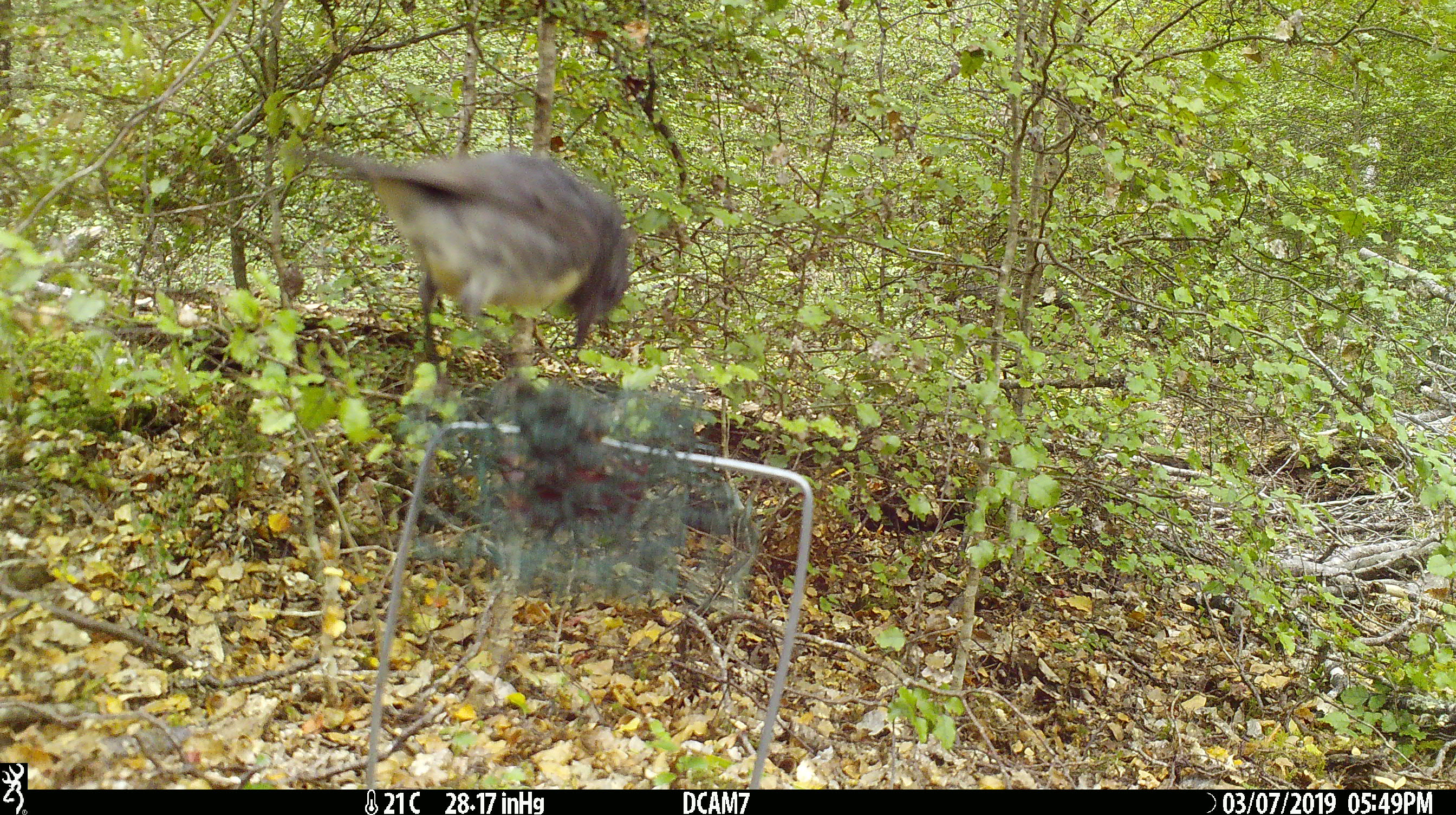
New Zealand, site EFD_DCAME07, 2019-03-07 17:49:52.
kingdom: Animalia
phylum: Chordata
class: Aves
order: Passeriformes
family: Petroicidae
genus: Petroica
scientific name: Petroica australis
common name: new zealand robin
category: robin